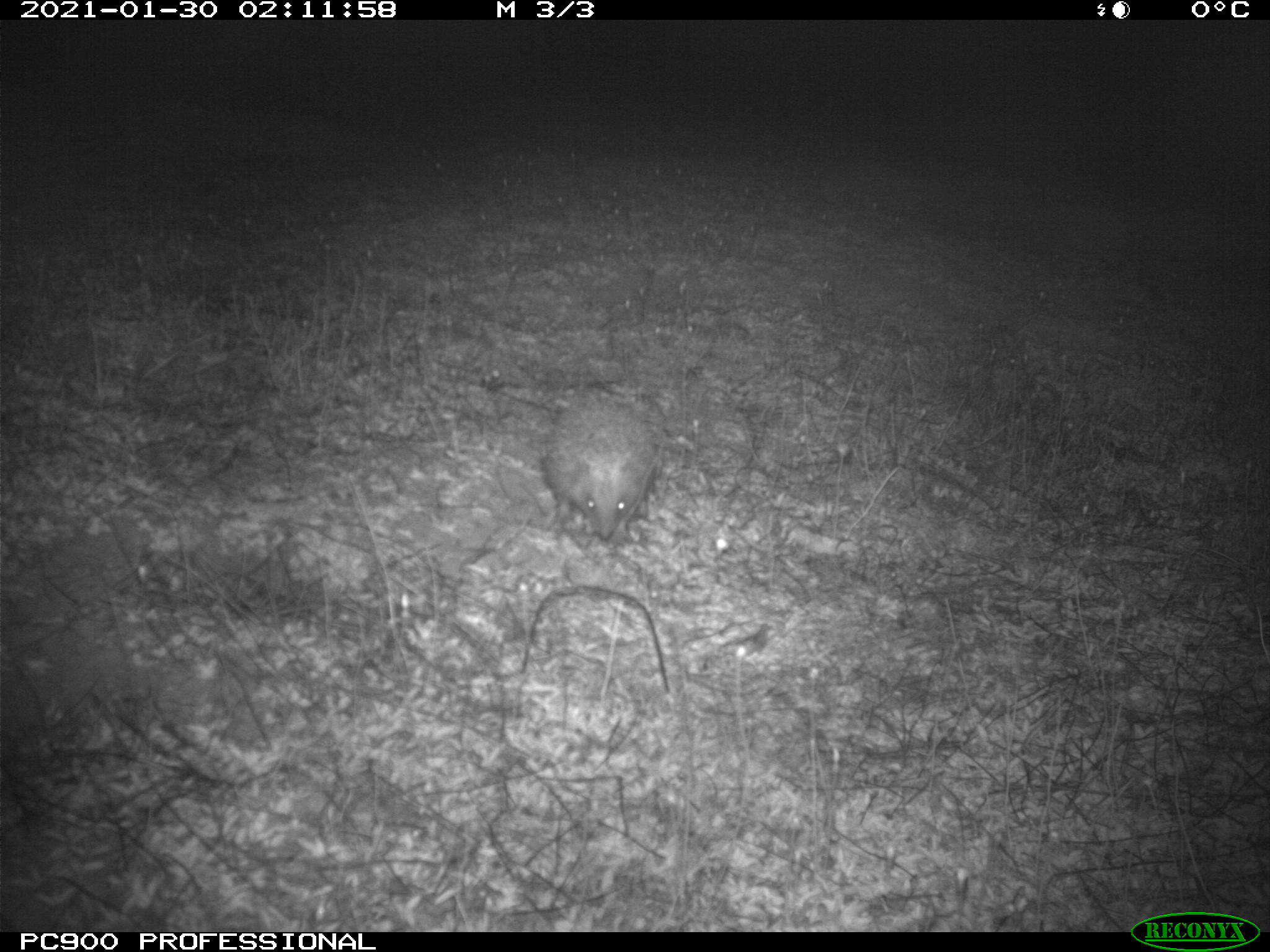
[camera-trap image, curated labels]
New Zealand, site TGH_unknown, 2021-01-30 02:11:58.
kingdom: Animalia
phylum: Chordata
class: Mammalia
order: Eulipotyphla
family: Erinaceidae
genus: Erinaceus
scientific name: Erinaceus europaeus europaeus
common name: european hedgehog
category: hedgehog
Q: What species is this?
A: Hedgehog (european hedgehog) (Erinaceus europaeus europaeus).